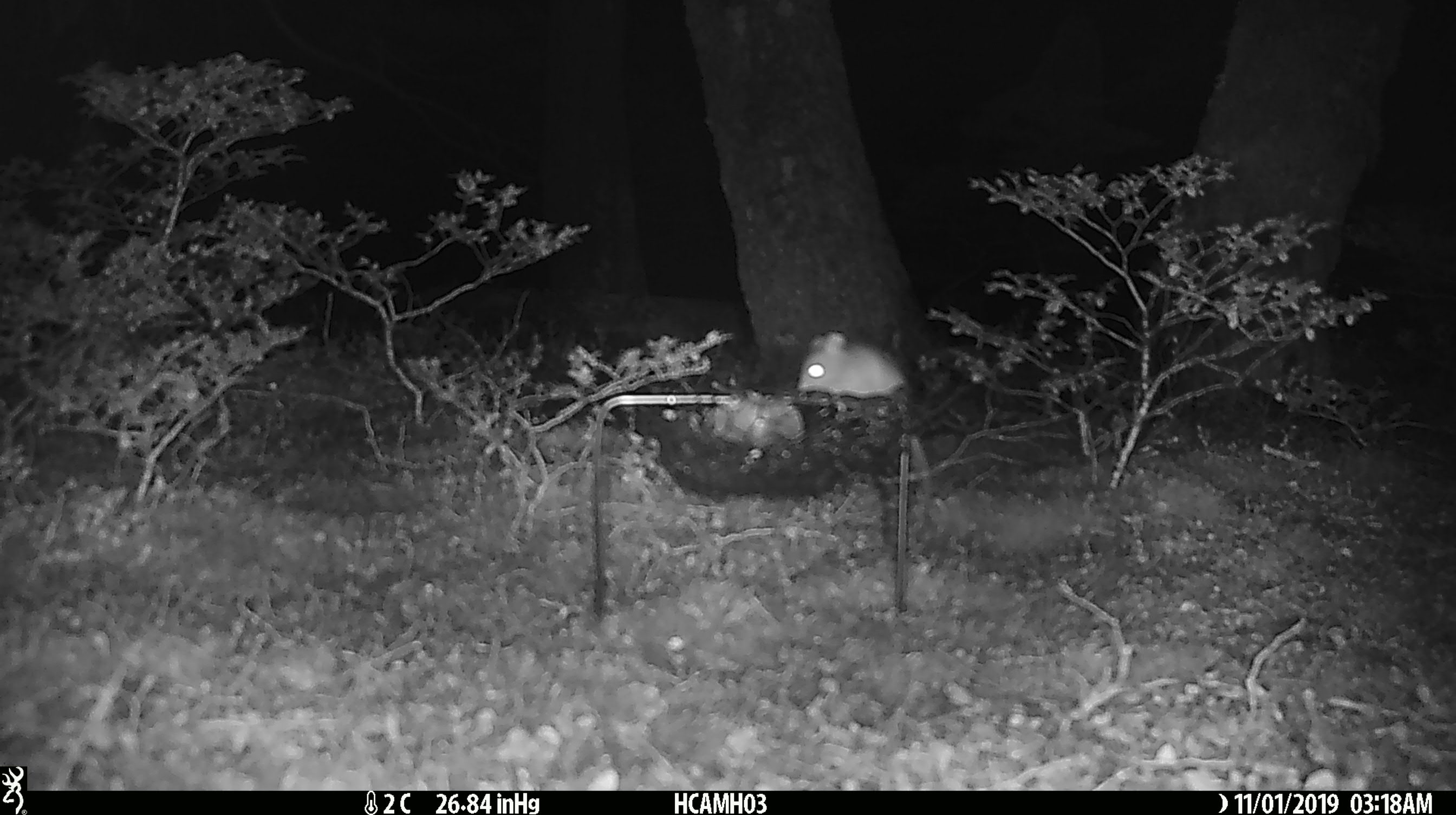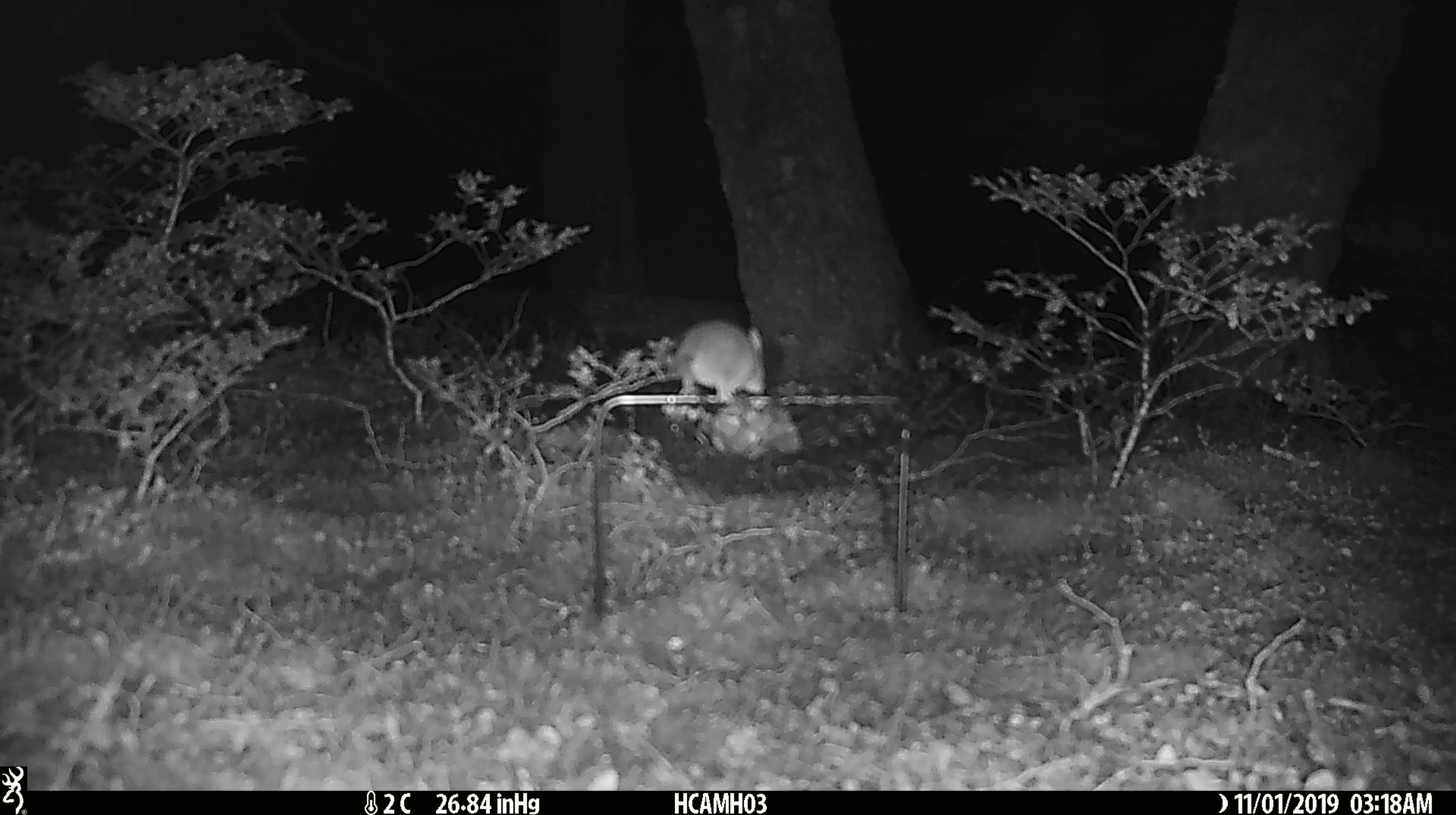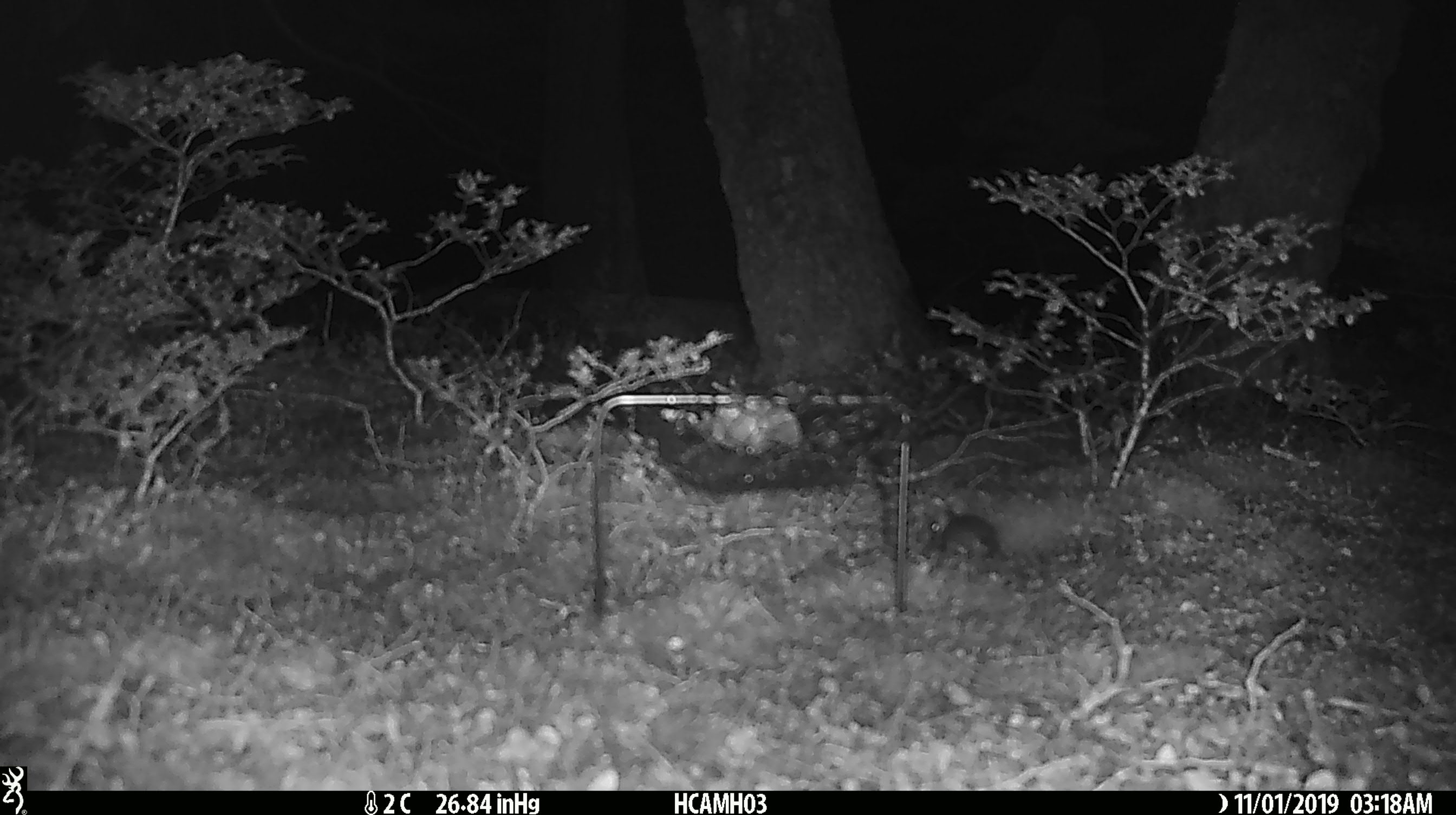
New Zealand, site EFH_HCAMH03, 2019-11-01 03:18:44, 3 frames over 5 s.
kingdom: Animalia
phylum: Chordata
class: Mammalia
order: Rodentia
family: Muridae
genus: Mus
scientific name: Mus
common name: mouse